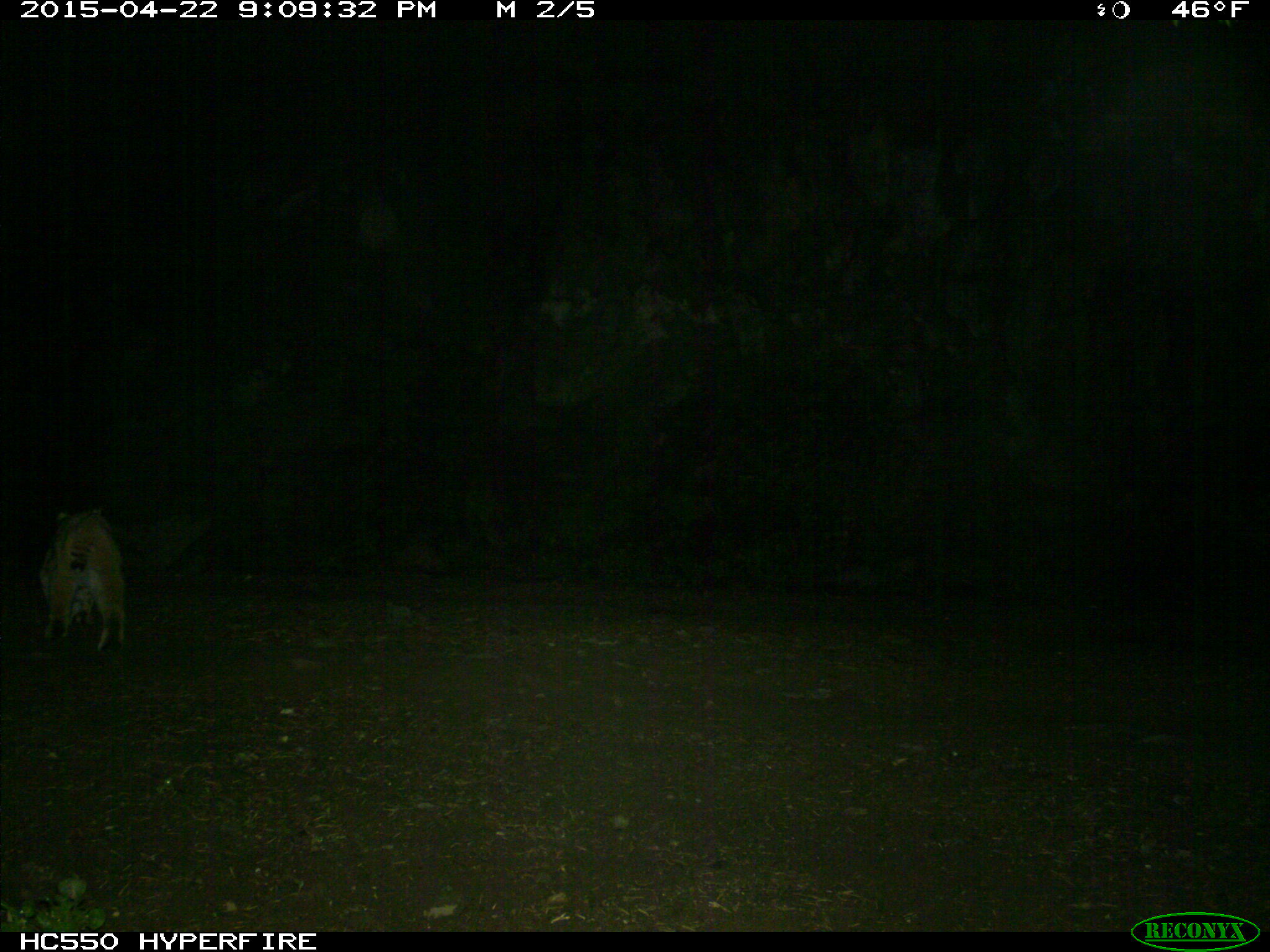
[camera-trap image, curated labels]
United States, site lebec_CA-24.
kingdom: Animalia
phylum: Chordata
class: Mammalia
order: Carnivora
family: Felidae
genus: Lynx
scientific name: Lynx rufus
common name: bobcat